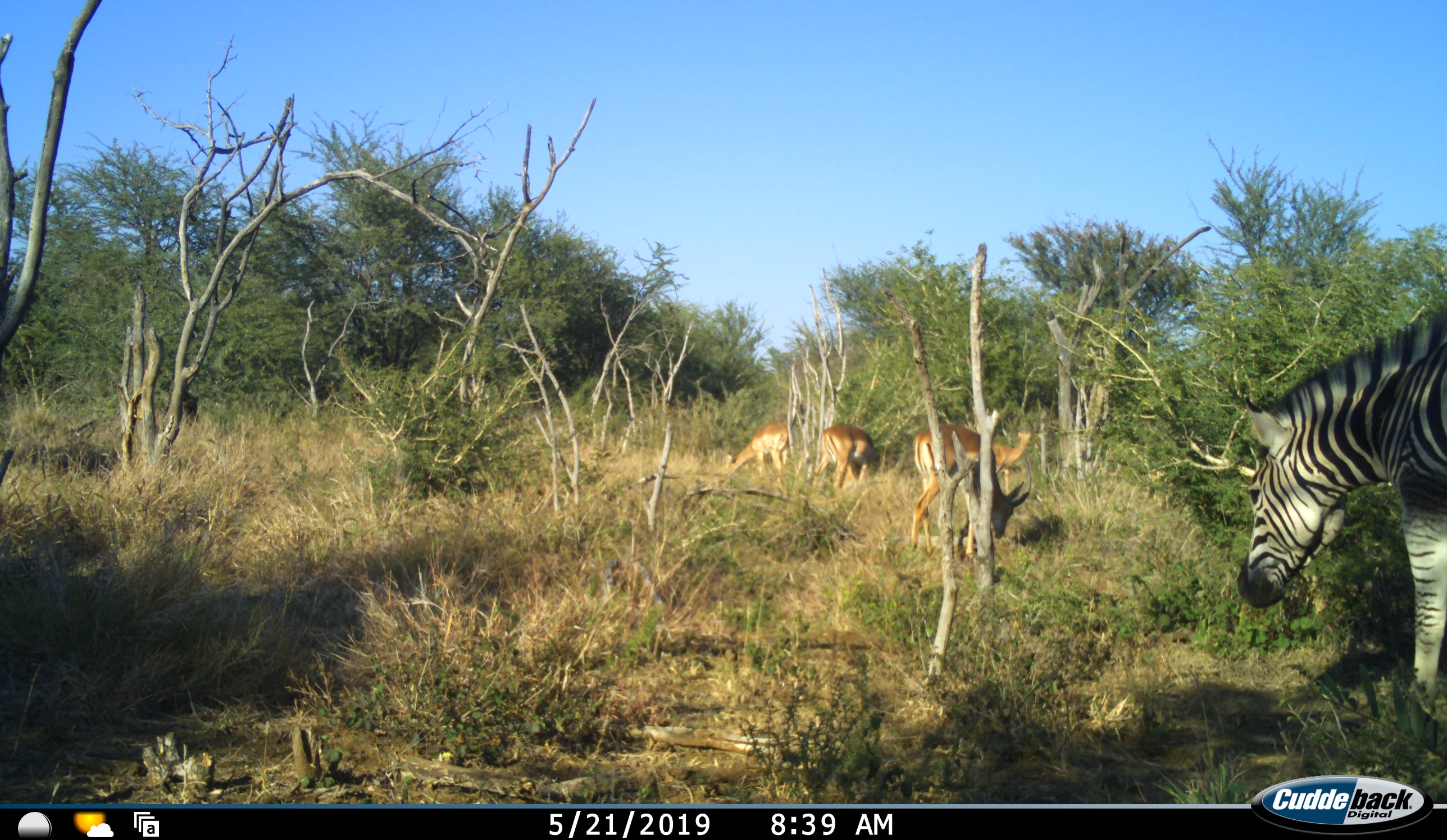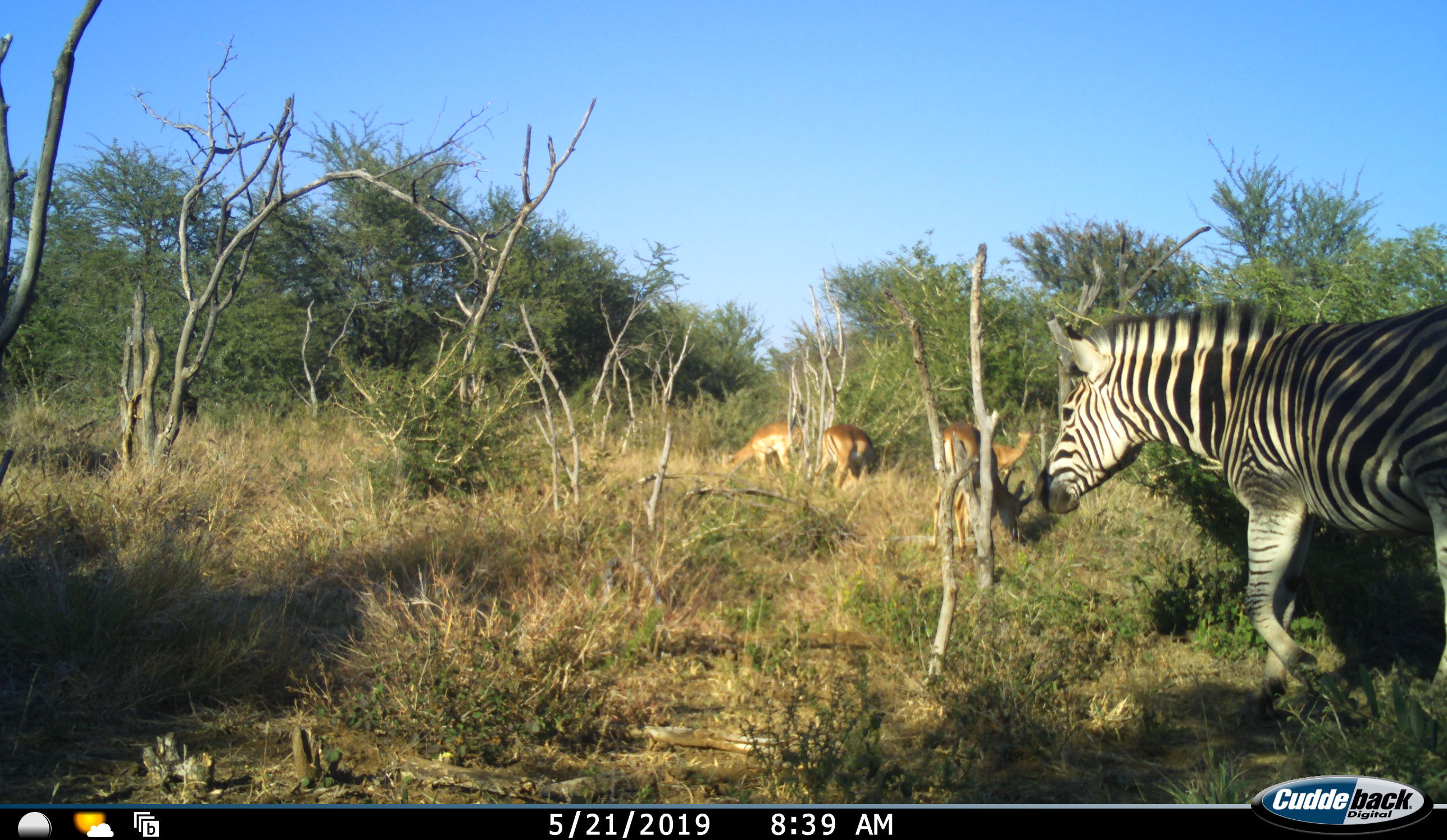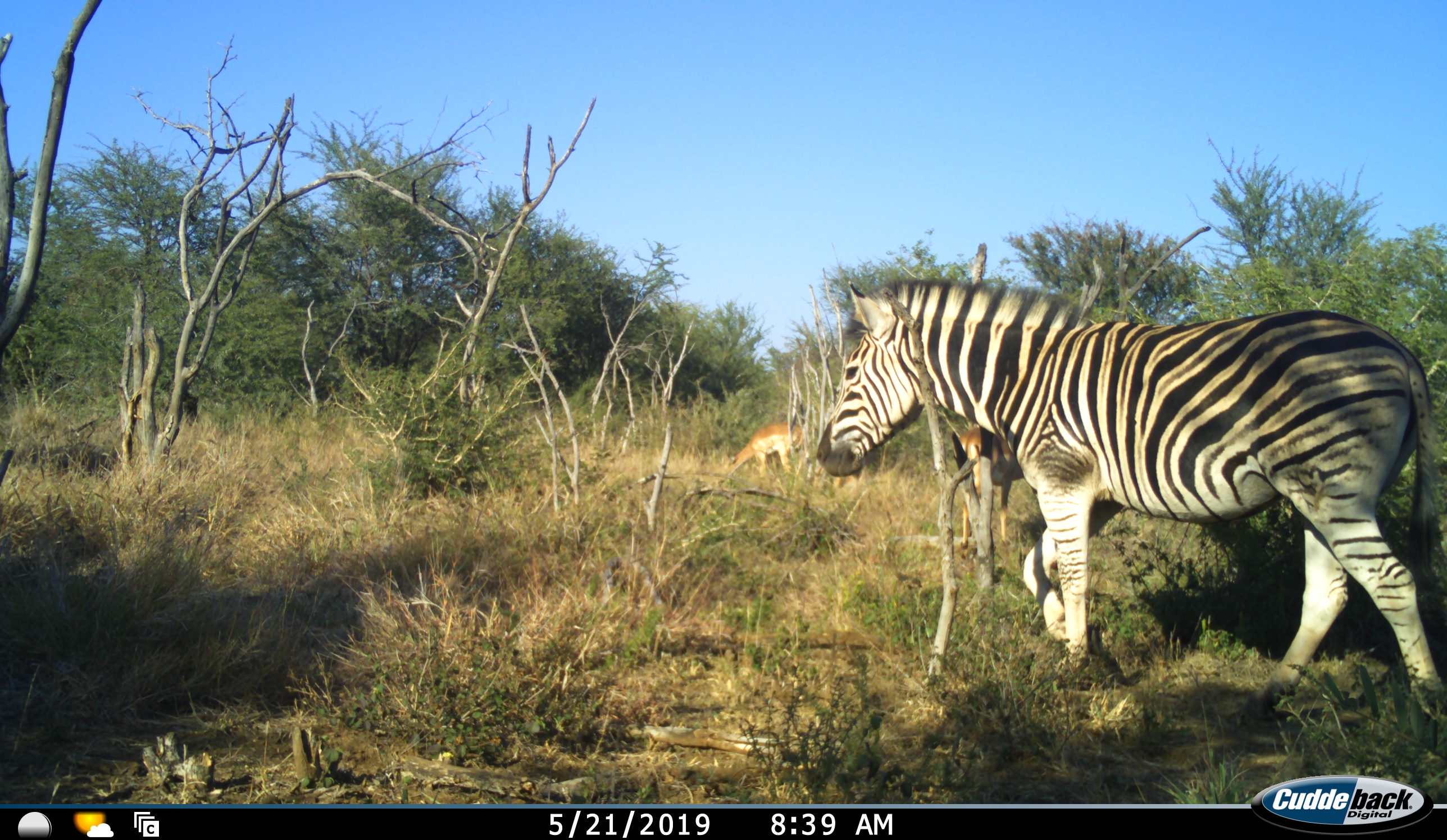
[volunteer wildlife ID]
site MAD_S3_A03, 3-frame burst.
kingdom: Animalia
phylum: Chordata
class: Mammalia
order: Artiodactyla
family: Bovidae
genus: Aepyceros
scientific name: Aepyceros melampus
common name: impala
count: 4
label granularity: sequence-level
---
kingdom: Animalia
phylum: Chordata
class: Mammalia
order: Perissodactyla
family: Equidae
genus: Equus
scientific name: Equus quagga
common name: plains zebra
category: zebraplains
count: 1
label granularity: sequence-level